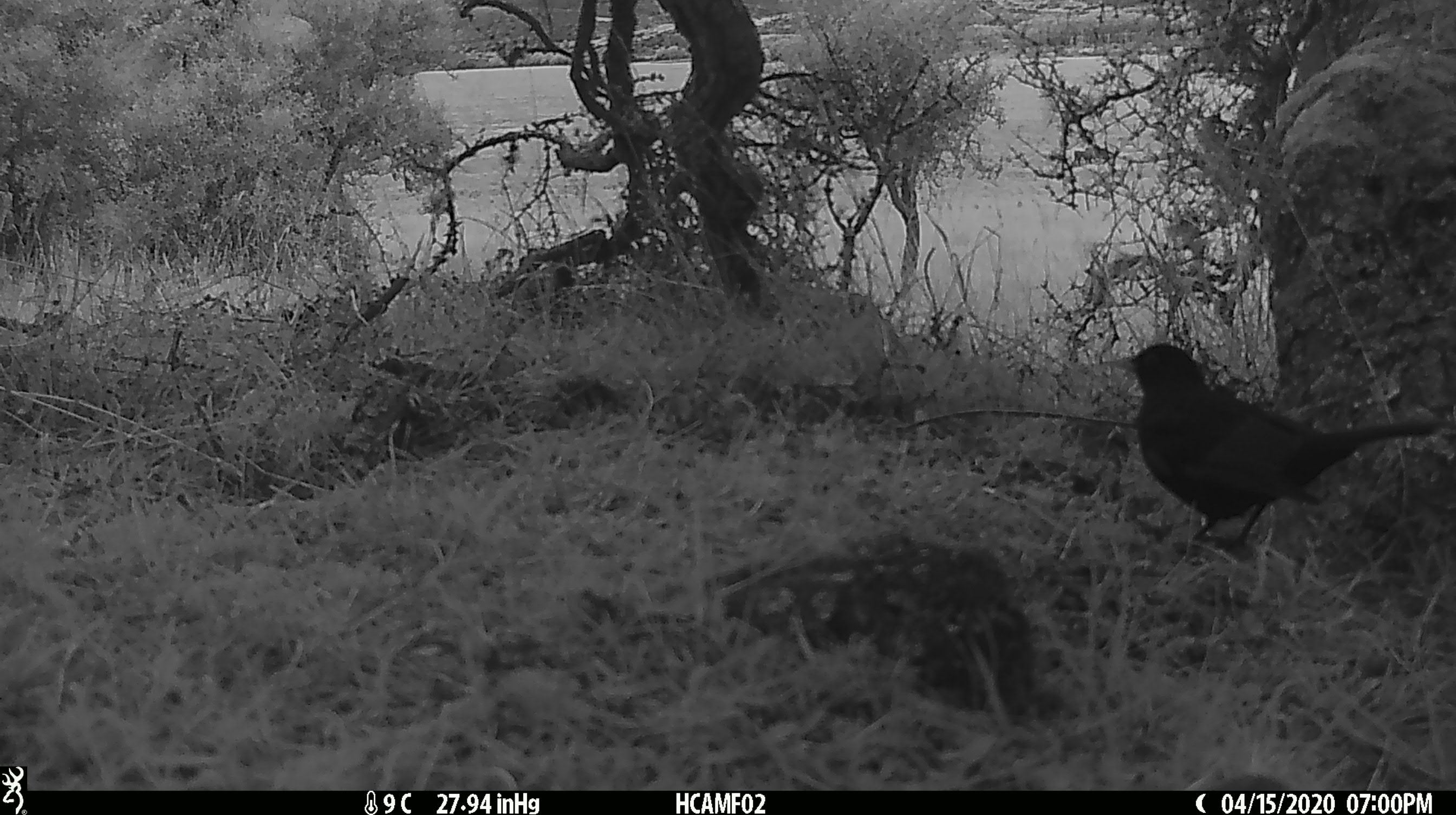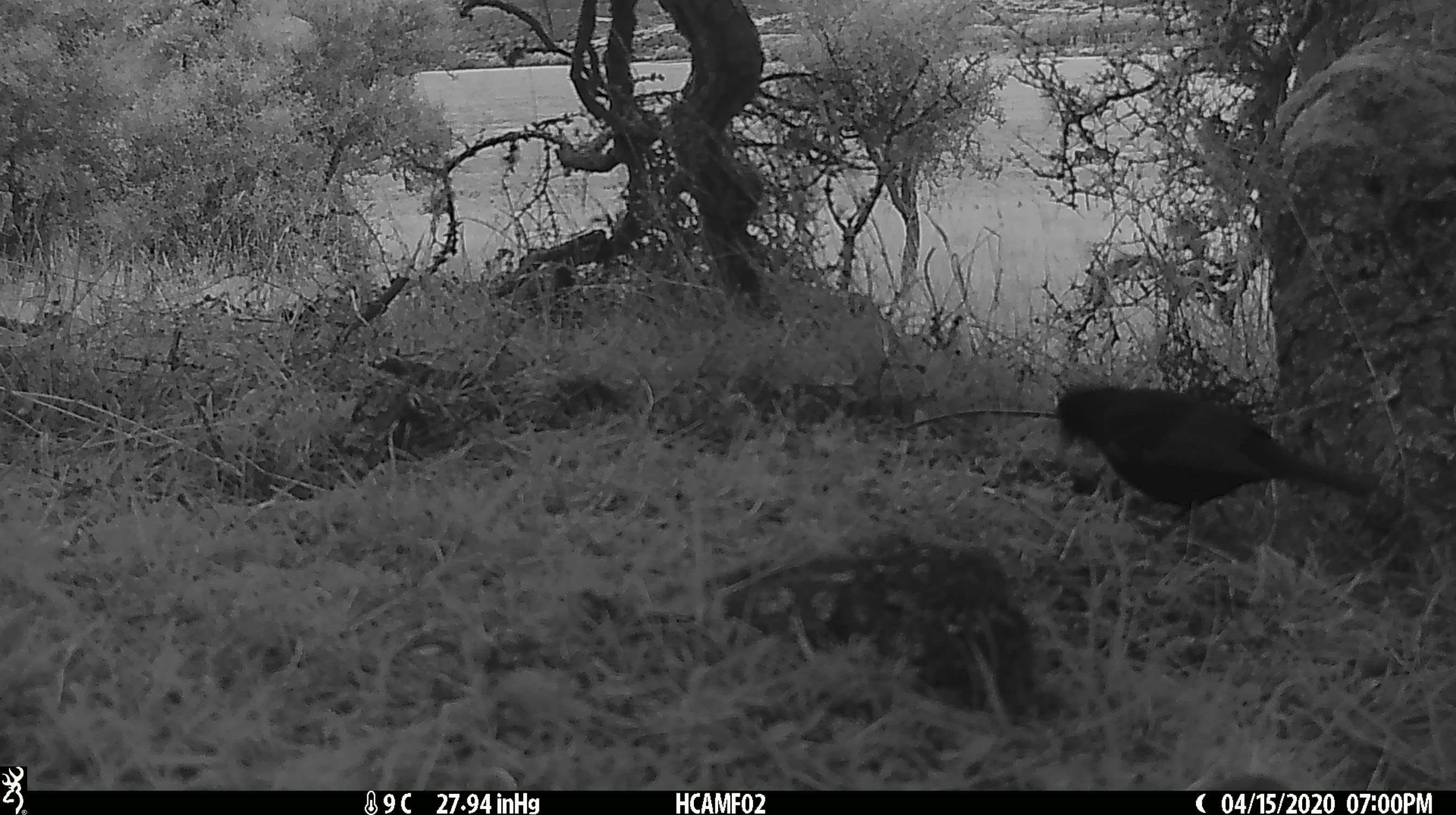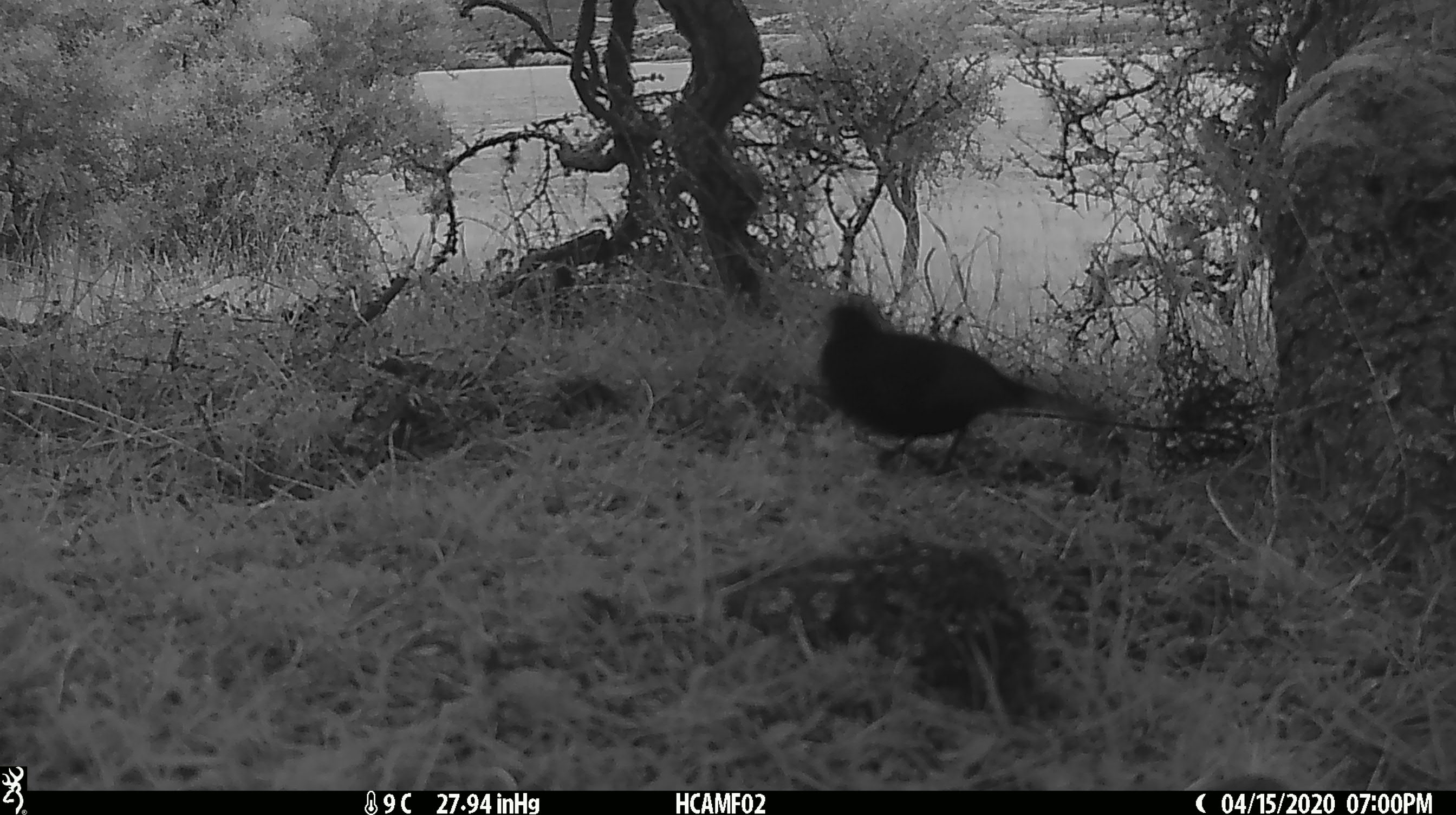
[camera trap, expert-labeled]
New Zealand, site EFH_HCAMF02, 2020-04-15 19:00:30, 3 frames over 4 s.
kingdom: Animalia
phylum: Chordata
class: Aves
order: Passeriformes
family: Turdidae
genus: Turdus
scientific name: Turdus merula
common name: eurasian blackbird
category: blackbird